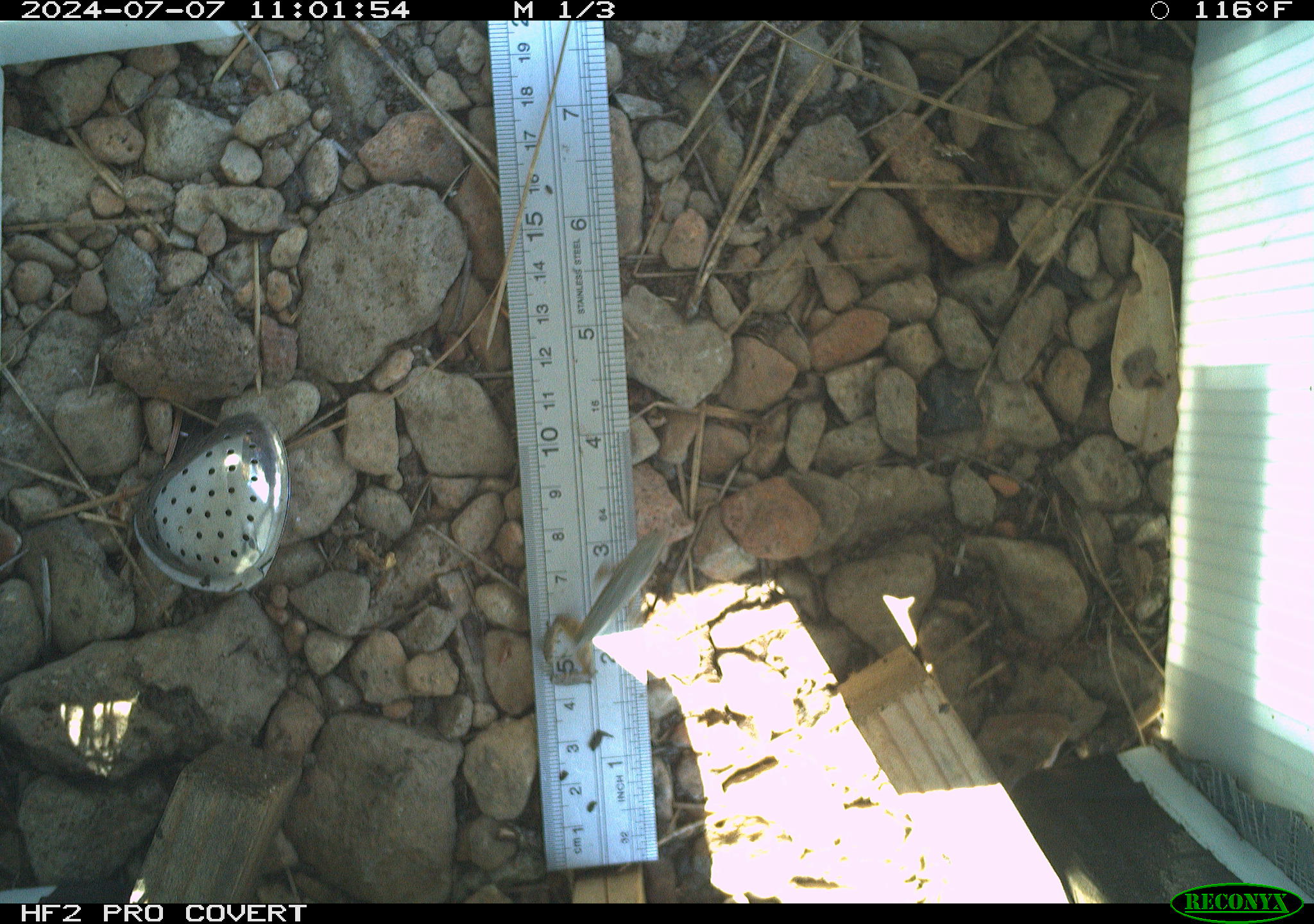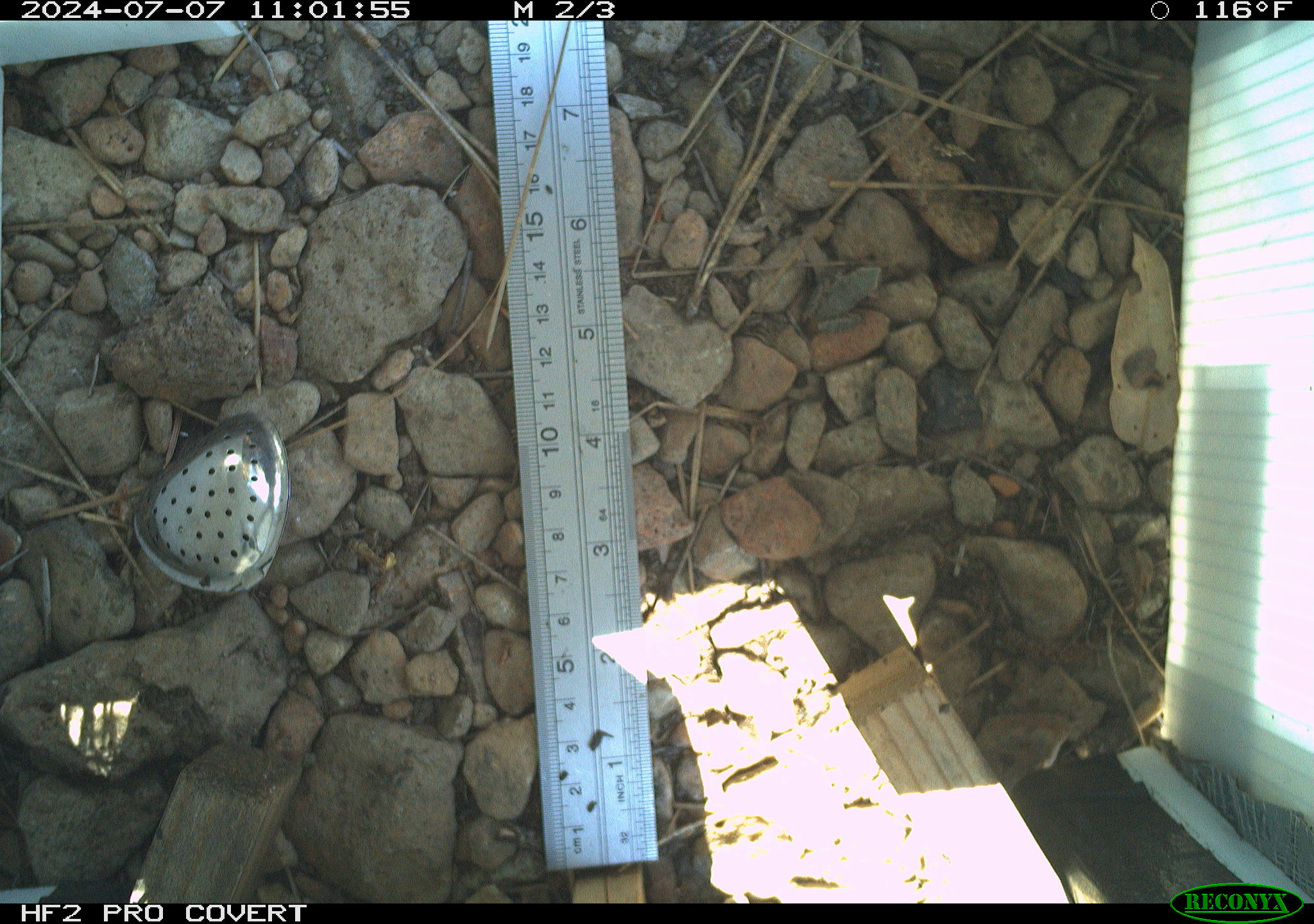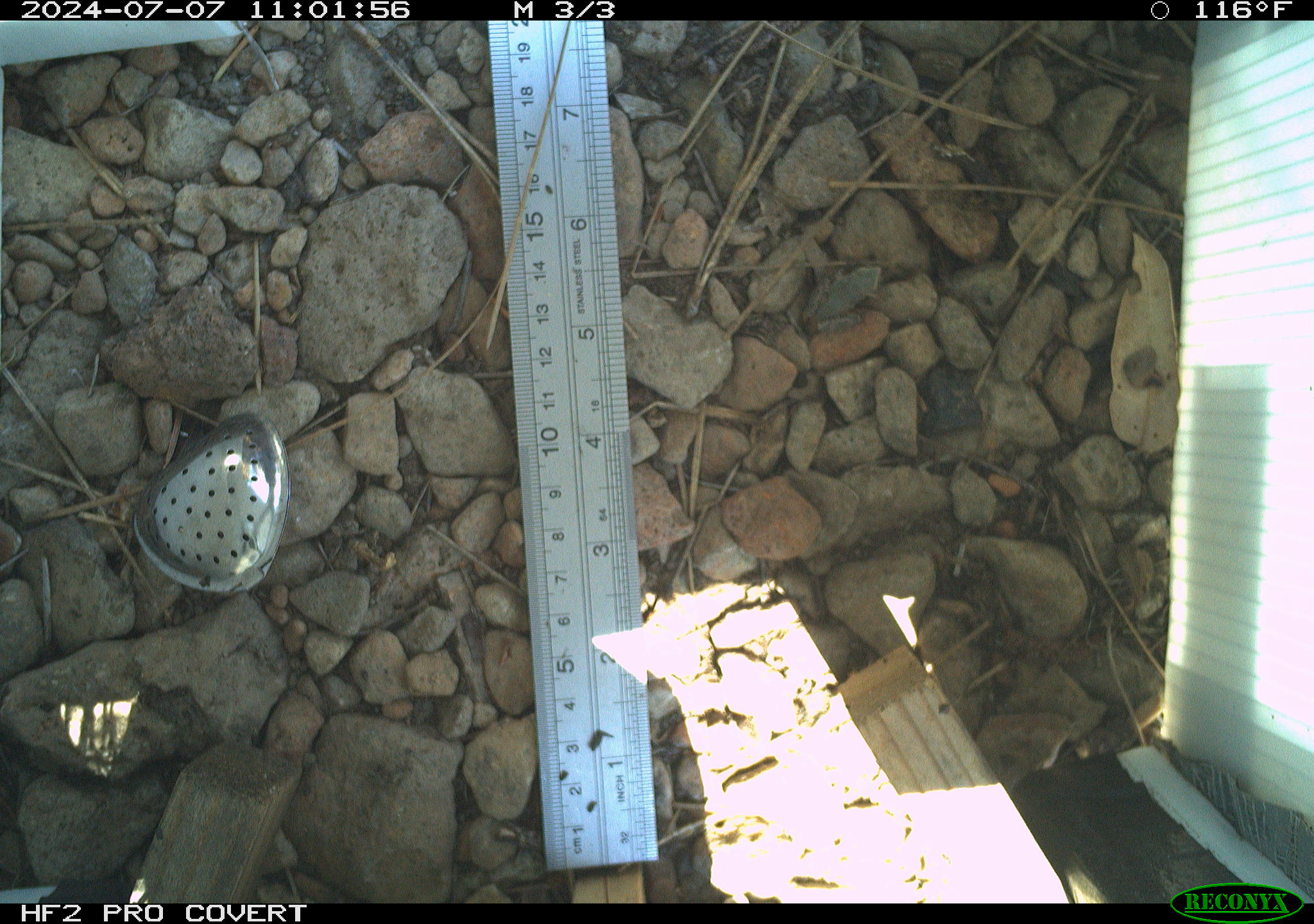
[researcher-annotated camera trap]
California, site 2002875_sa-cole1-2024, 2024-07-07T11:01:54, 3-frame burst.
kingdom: Animalia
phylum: Chordata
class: Amphibia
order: Anura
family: Hylidae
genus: Pseudacris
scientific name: Pseudacris regilla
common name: sierran treefrog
Sierran treefrog (Pseudacris regilla).